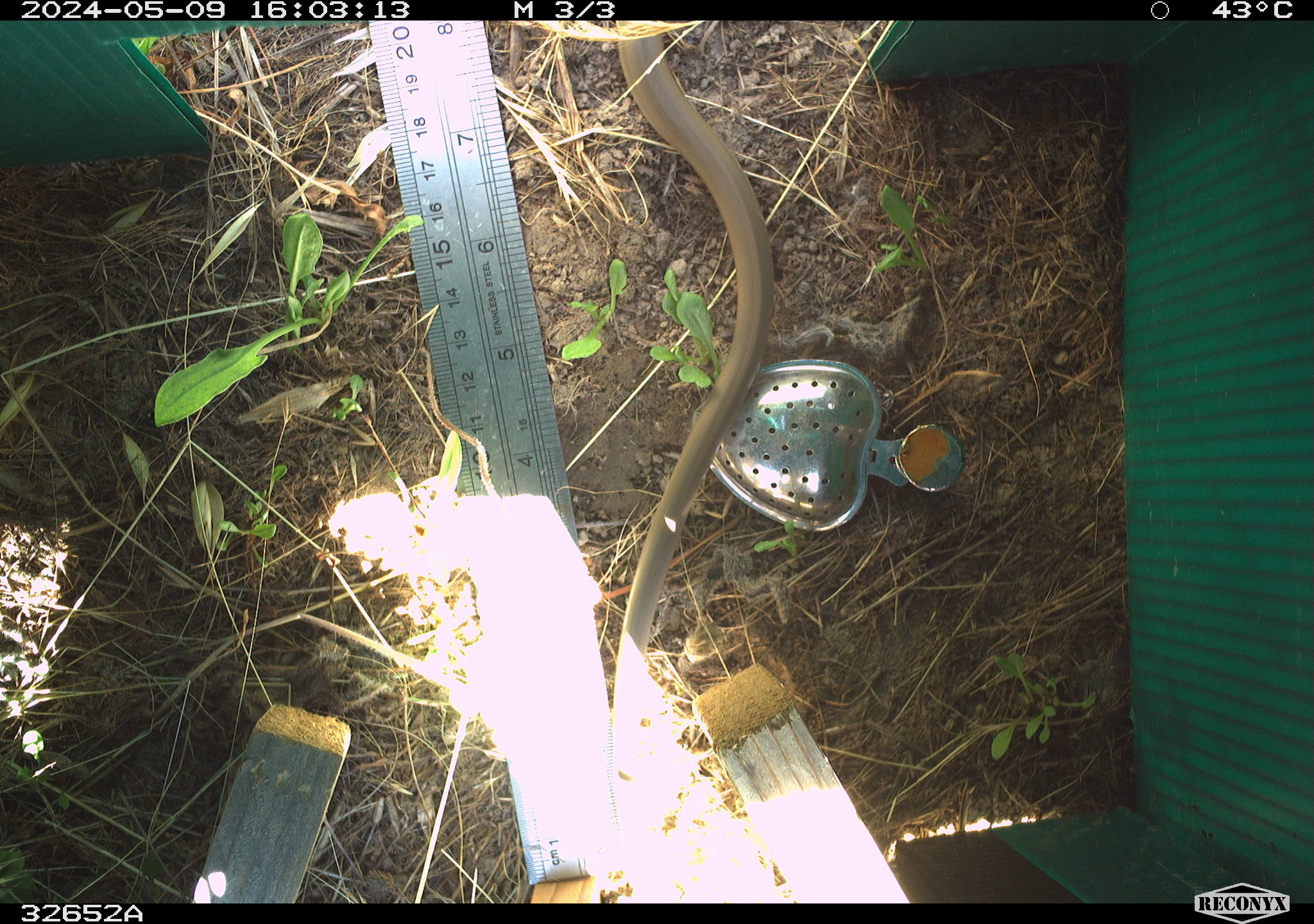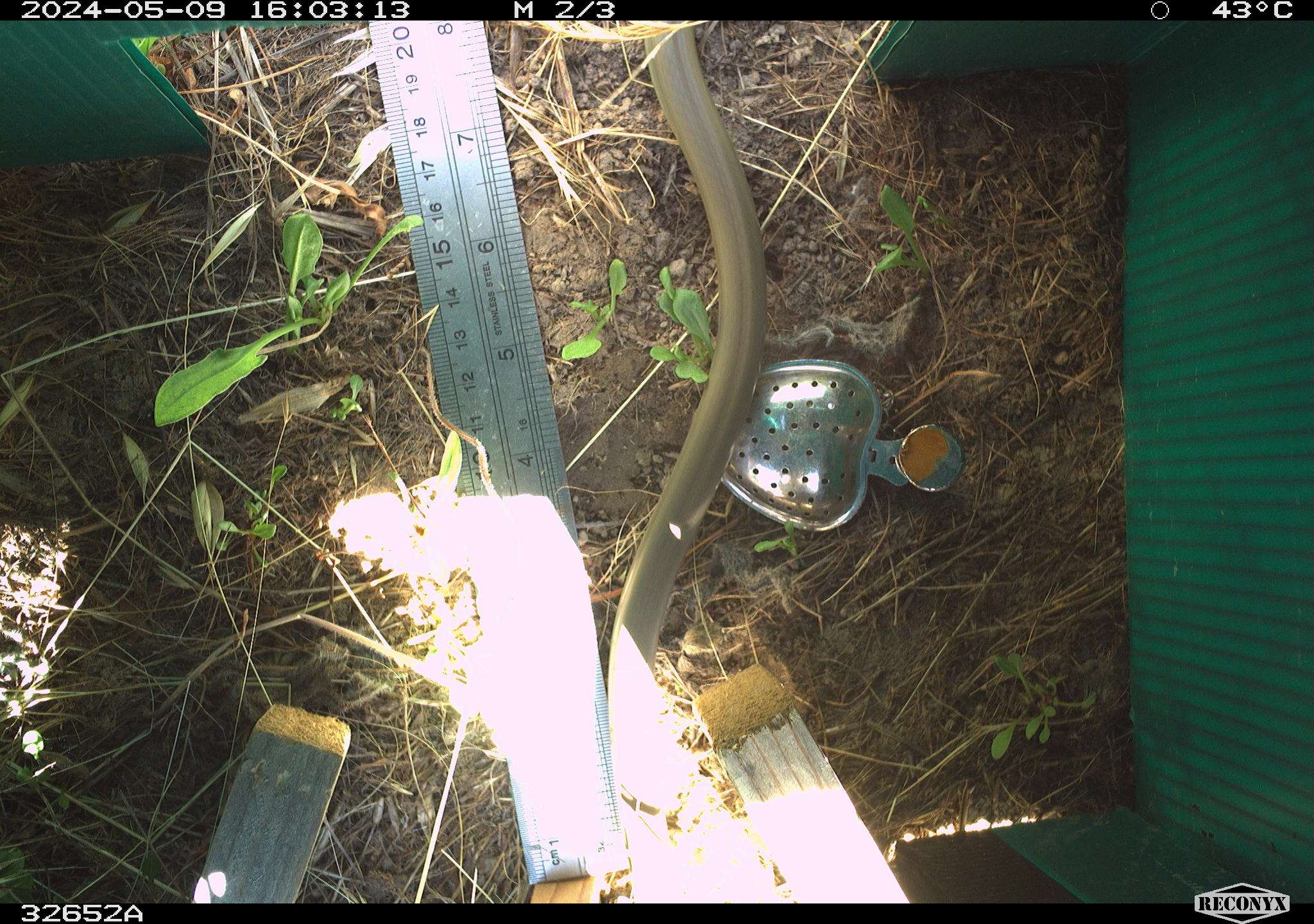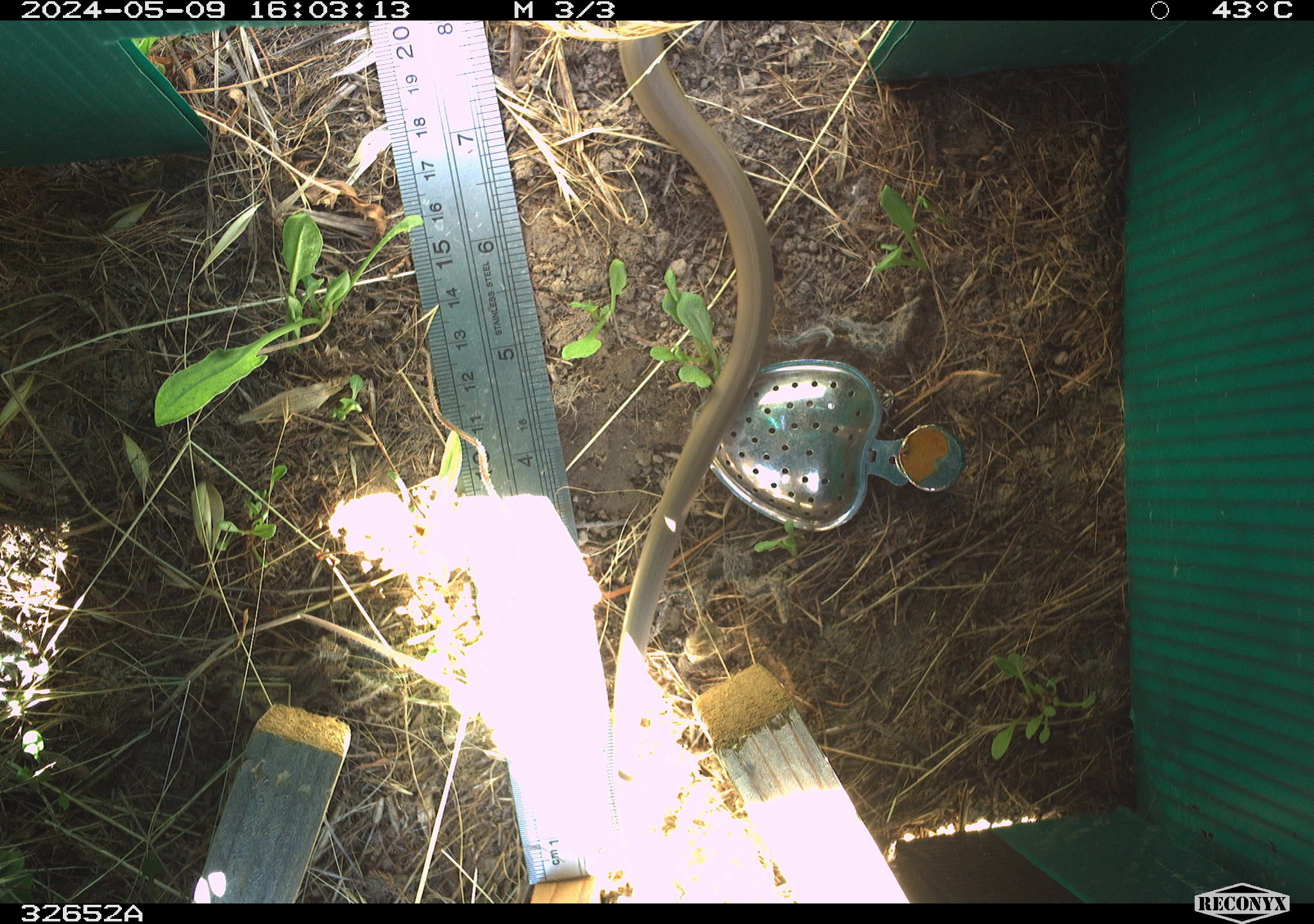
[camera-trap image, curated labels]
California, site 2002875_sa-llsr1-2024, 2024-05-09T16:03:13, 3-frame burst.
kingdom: Animalia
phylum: Chordata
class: Reptilia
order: Squamata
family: Colubridae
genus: Coluber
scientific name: Coluber constrictor mormon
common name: western yellow-bellied racer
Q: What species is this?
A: Western yellow-bellied racer (Coluber constrictor mormon).